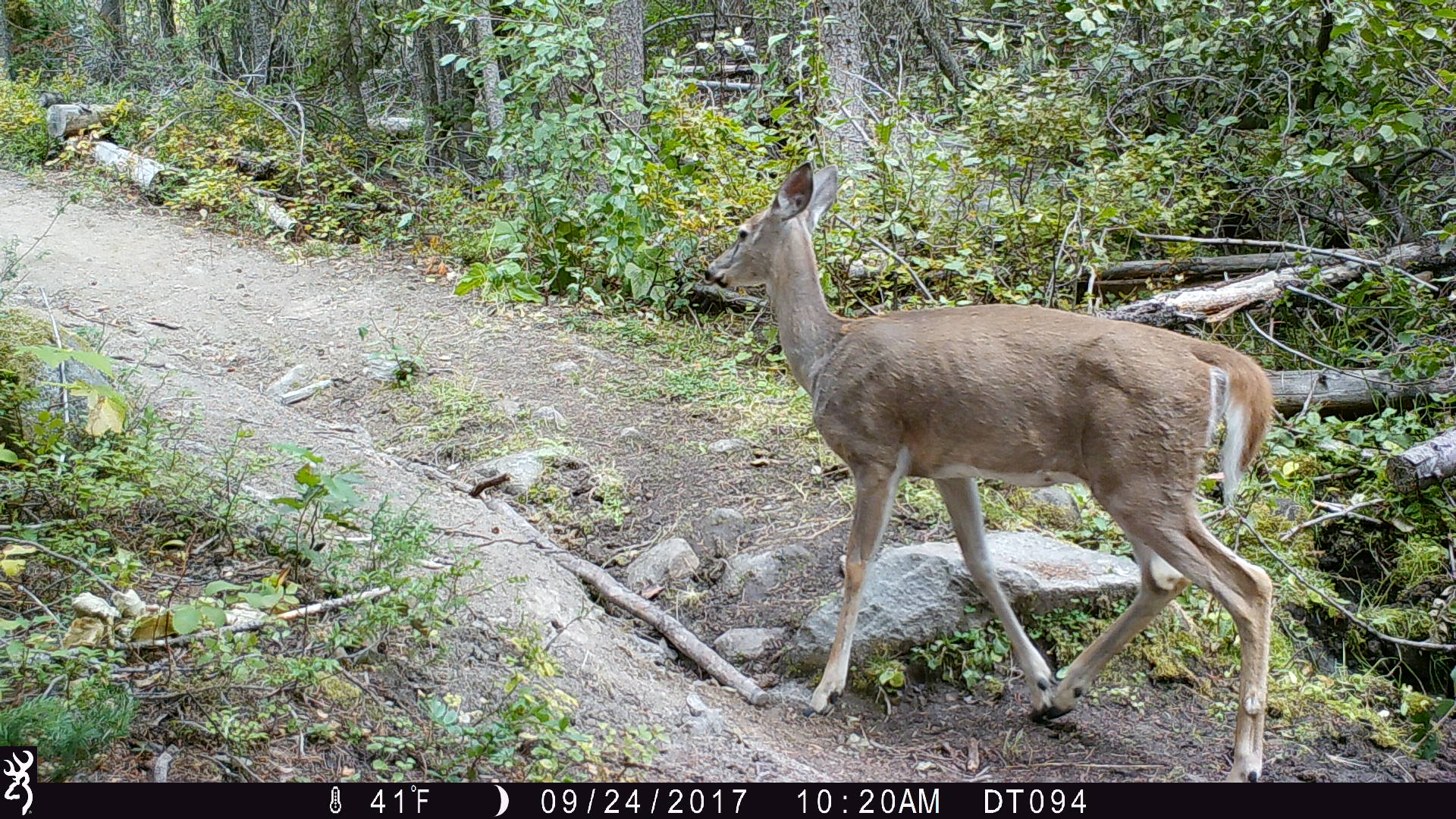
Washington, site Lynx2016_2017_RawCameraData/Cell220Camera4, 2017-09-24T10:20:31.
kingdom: Animalia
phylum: Chordata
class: Mammalia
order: Artiodactyla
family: Cervidae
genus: Odocoileus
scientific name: Odocoileus virginianus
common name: white-tailed deer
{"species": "Odocoileus virginianus (white-tailed deer)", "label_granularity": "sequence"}